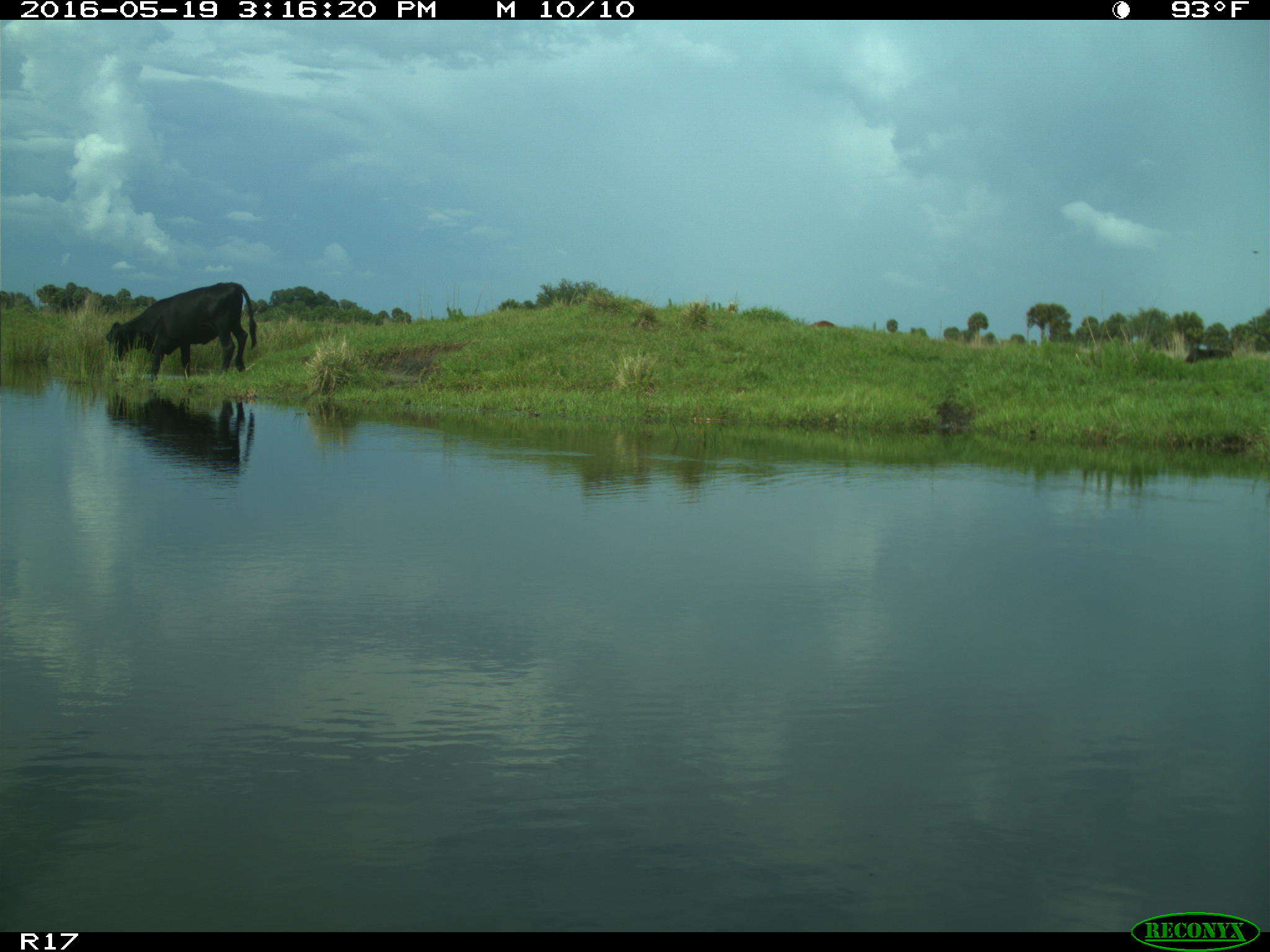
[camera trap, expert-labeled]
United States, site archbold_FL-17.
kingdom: Animalia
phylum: Chordata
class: Mammalia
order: Artiodactyla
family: Bovidae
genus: Bos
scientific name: Bos taurus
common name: domestic cow